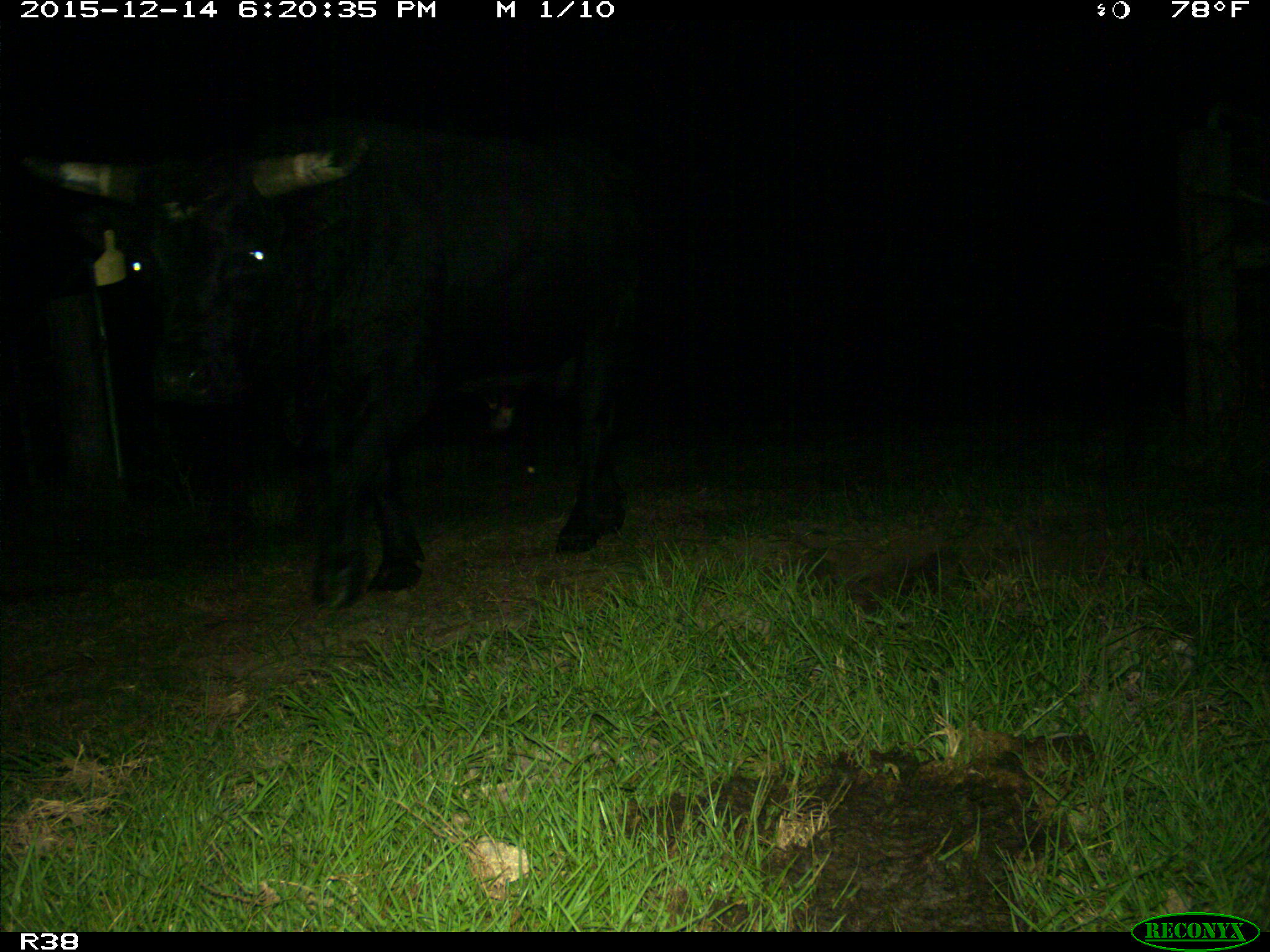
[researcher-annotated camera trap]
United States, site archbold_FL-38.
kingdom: Animalia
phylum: Chordata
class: Mammalia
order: Artiodactyla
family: Bovidae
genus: Bos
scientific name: Bos taurus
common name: domestic cow